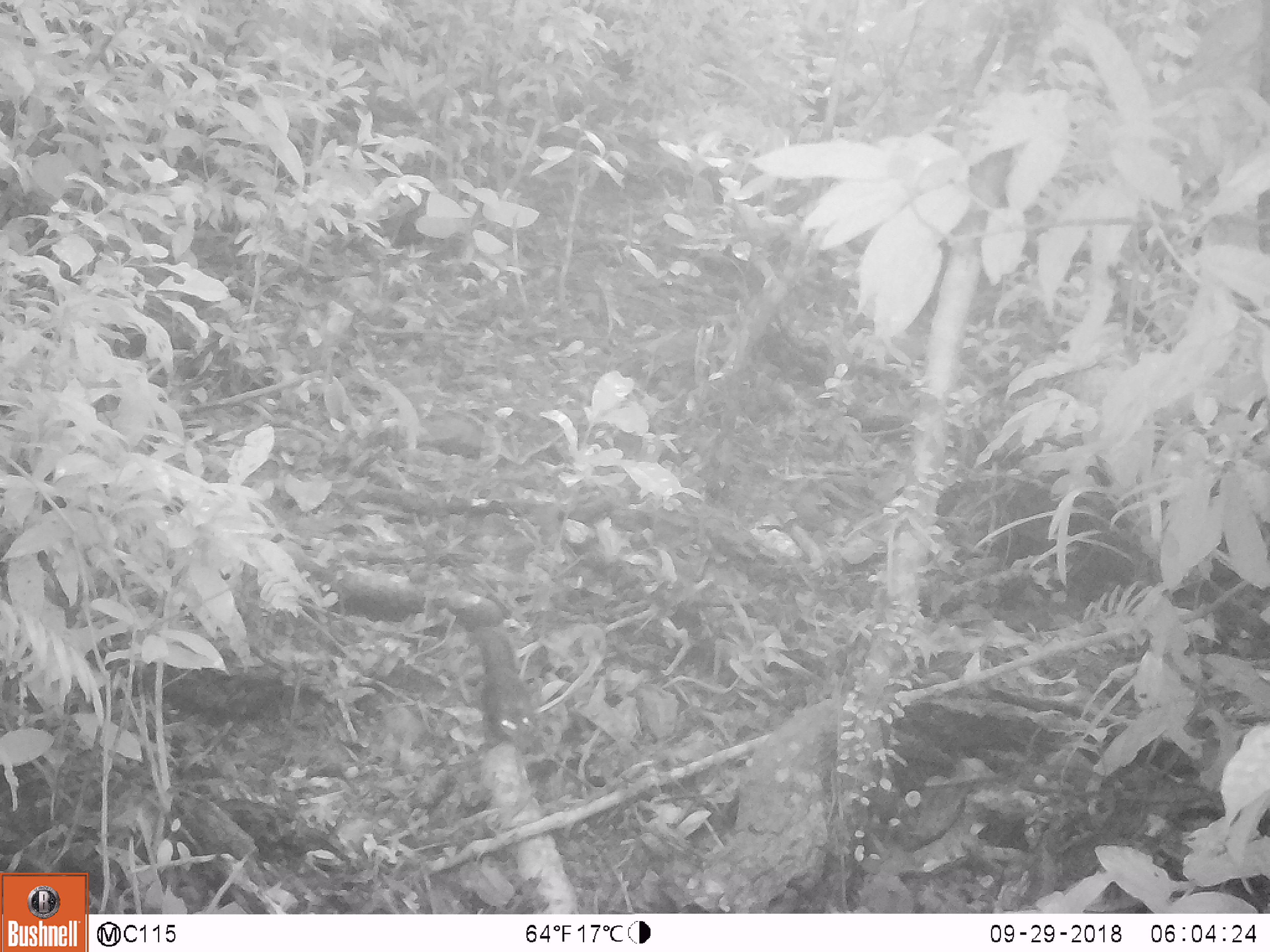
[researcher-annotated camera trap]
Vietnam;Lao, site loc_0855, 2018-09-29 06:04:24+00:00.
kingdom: Animalia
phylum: Chordata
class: Mammalia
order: Rodentia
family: Sciuridae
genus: Dremomys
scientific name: Dremomys rufigenis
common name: red-cheeked squirrel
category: red cheeked squirrel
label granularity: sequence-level